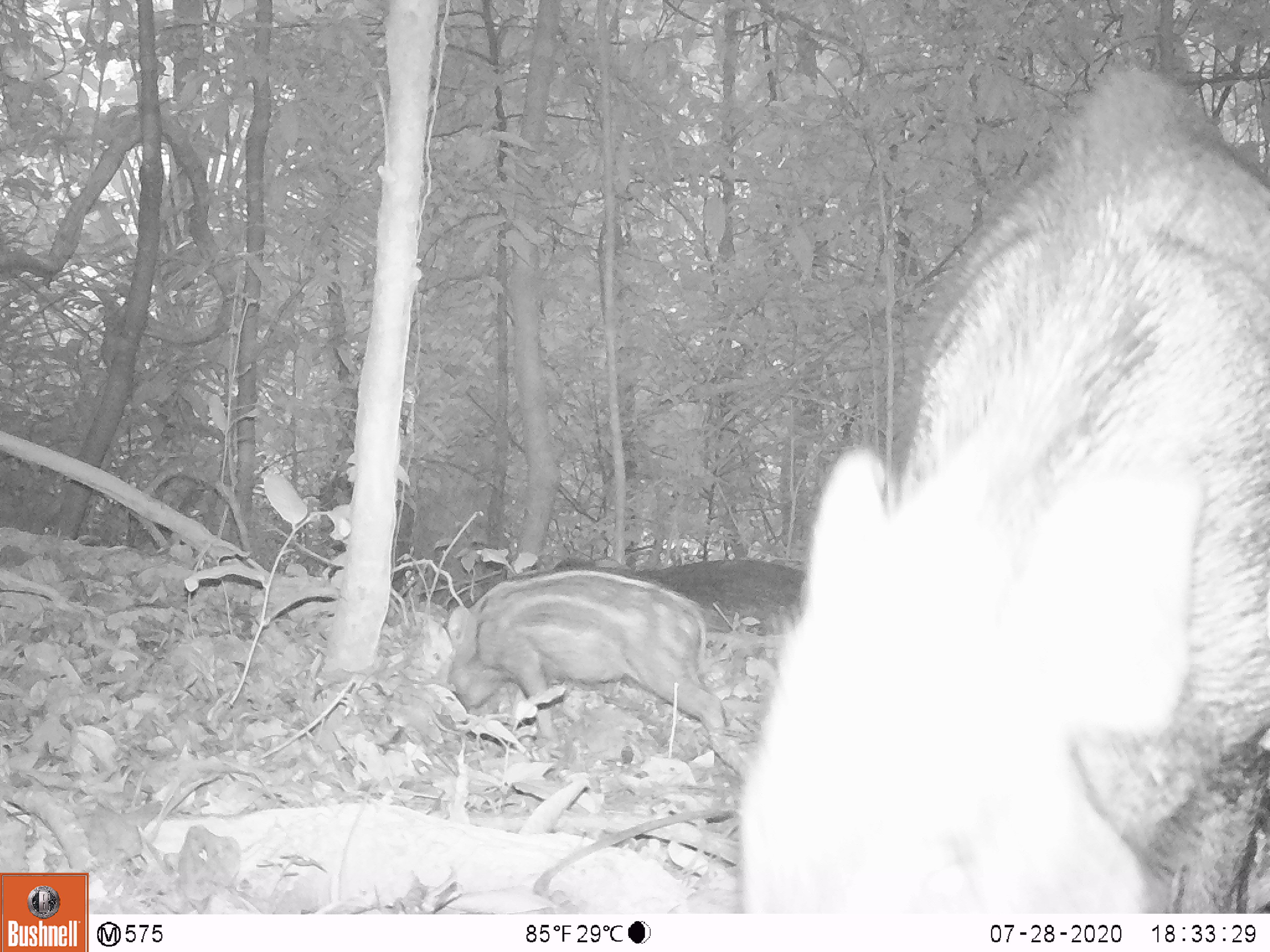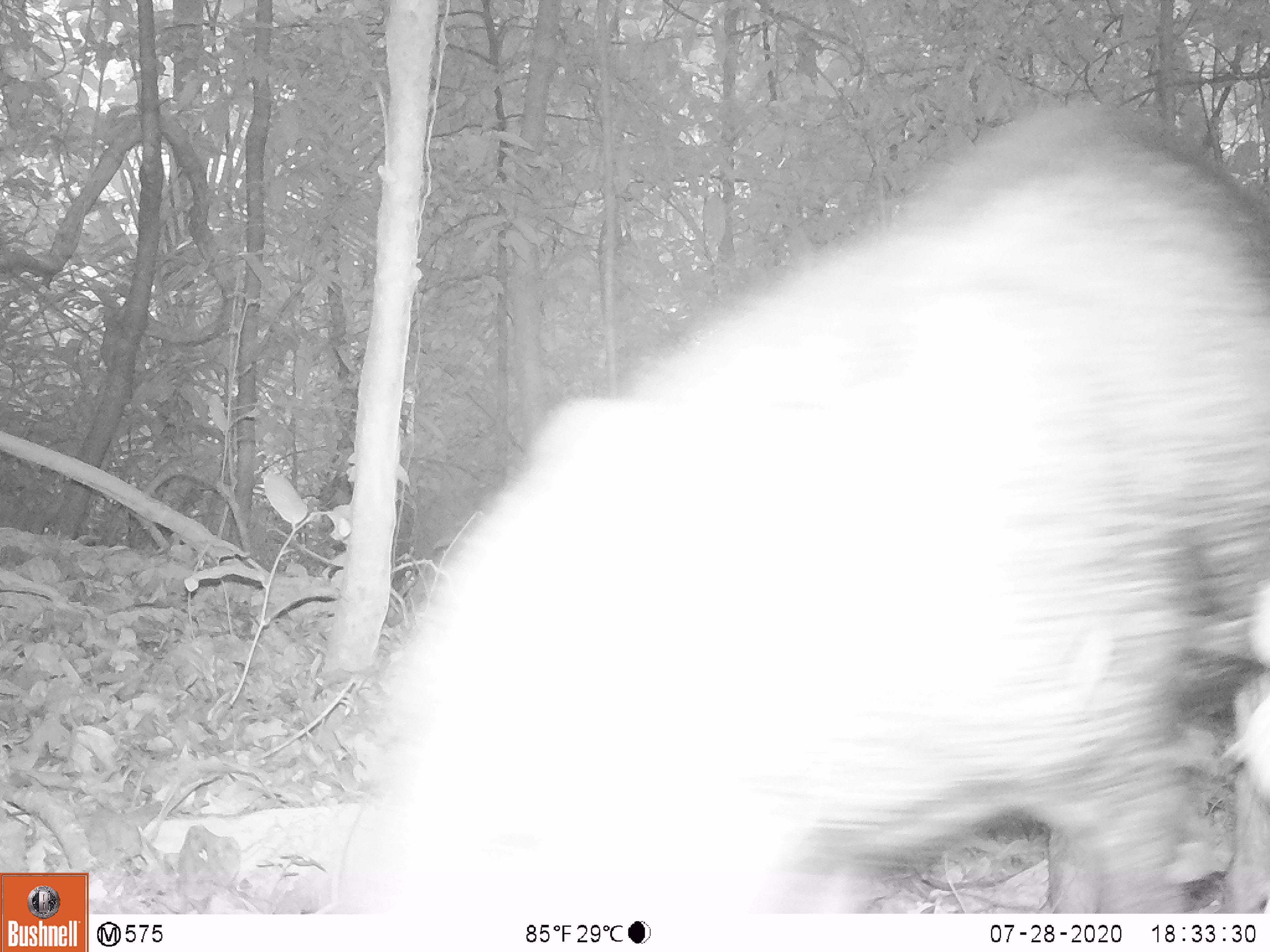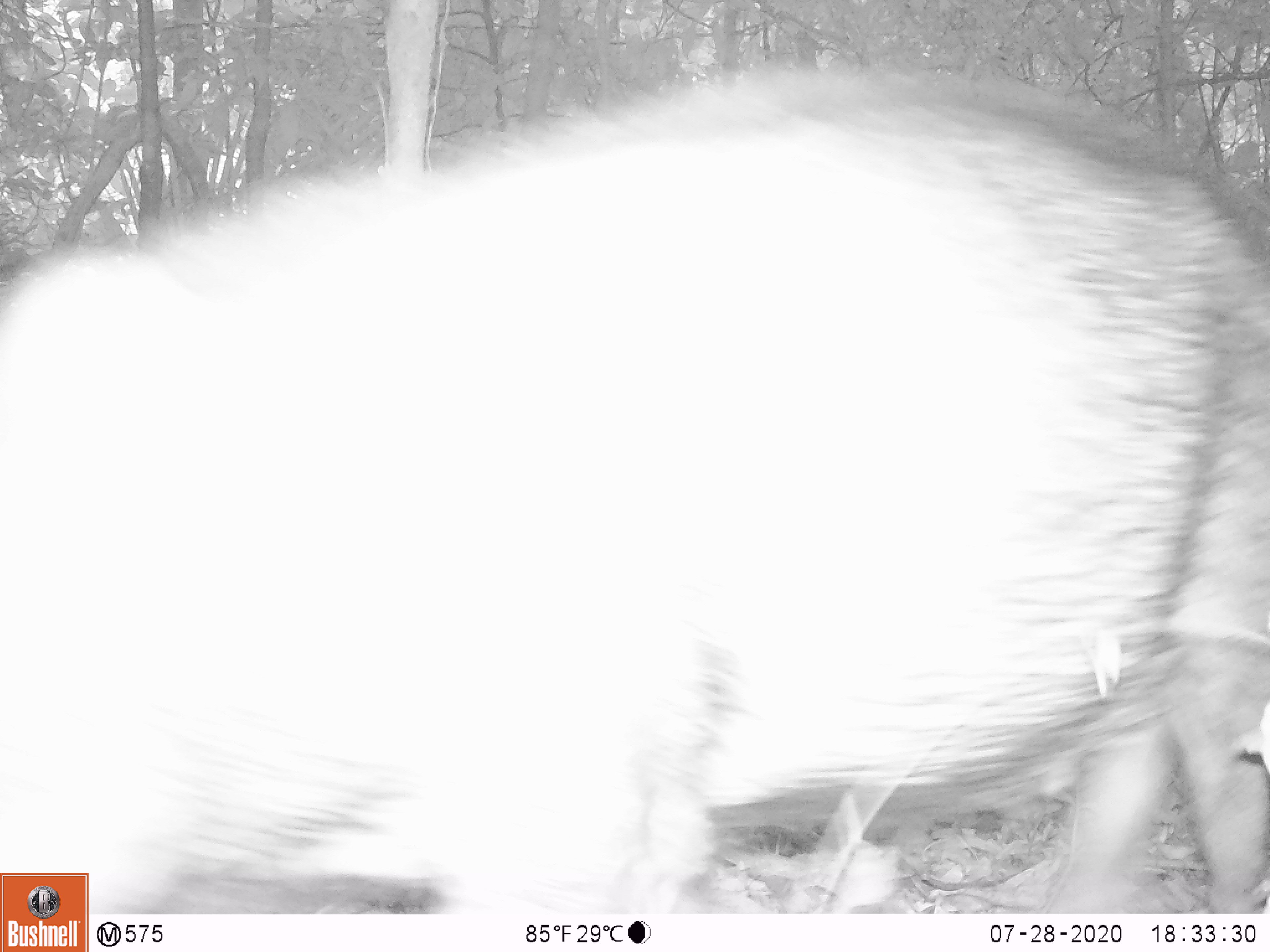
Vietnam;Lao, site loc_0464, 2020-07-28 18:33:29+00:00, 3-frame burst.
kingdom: Animalia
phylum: Chordata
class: Mammalia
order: Artiodactyla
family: Suidae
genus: Sus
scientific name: Sus scrofa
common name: eurasian wild pig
Eurasian wild pig (Sus scrofa). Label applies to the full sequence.